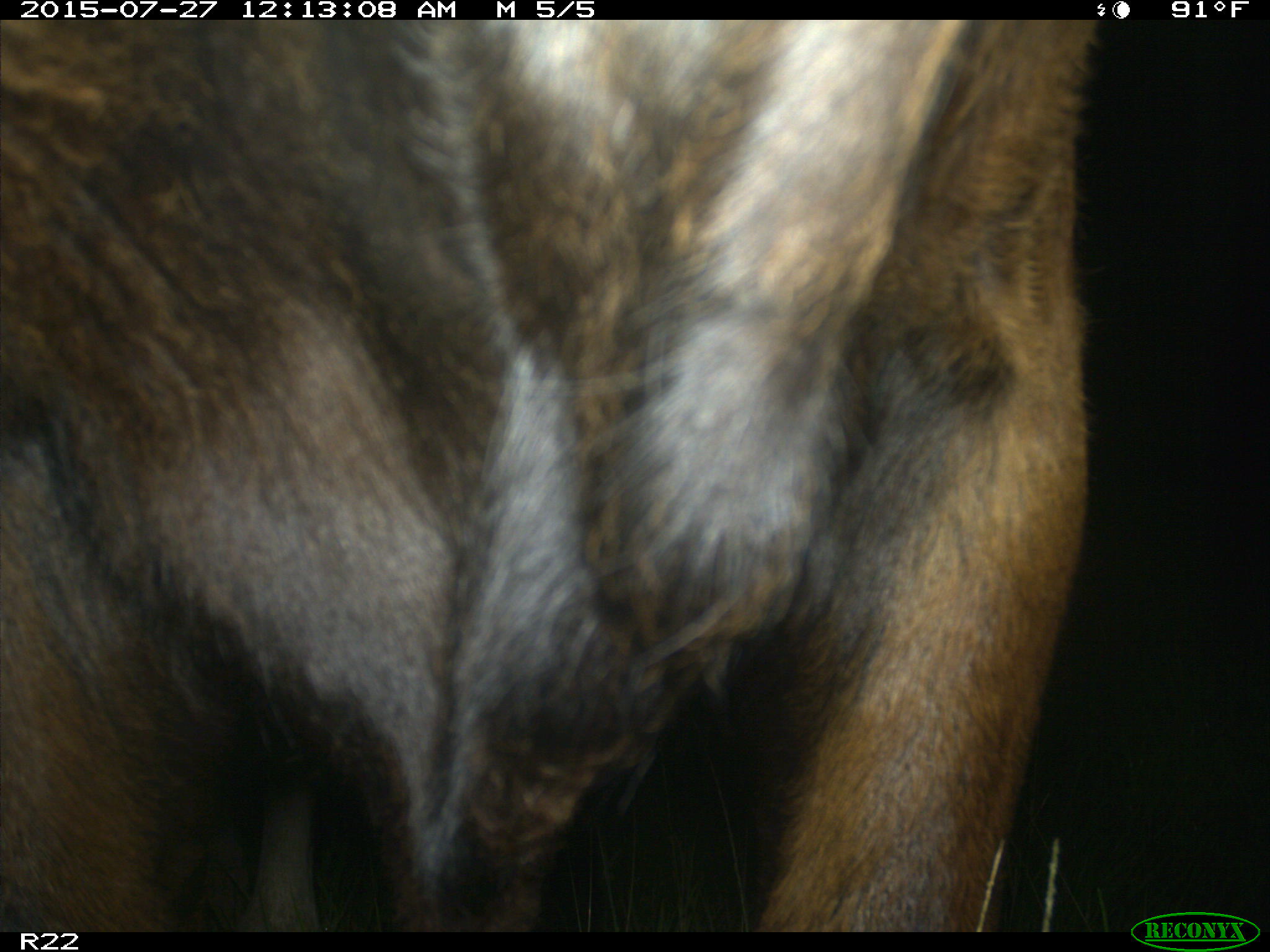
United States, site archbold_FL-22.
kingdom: Animalia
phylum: Chordata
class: Mammalia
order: Artiodactyla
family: Bovidae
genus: Bos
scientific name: Bos taurus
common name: domestic cow